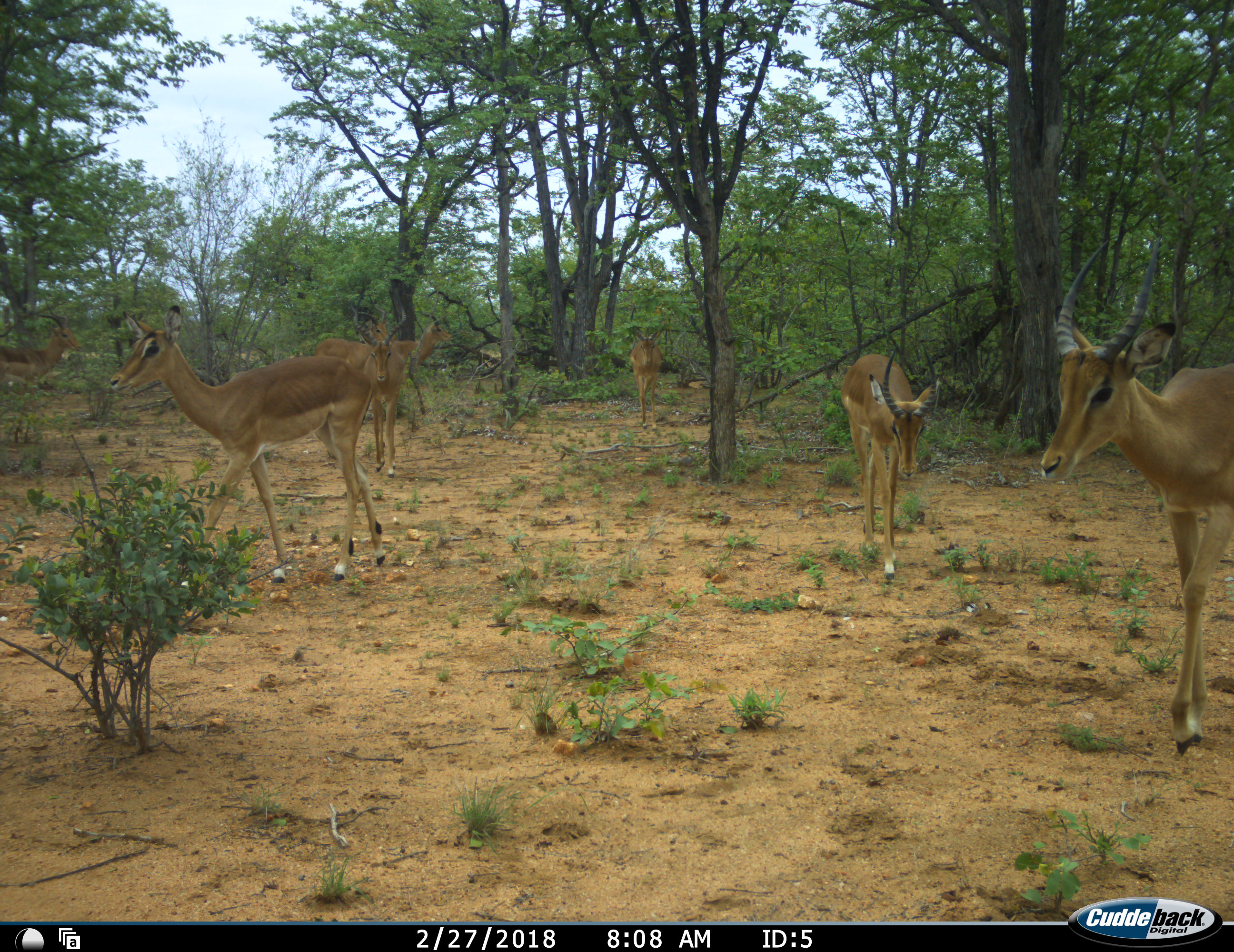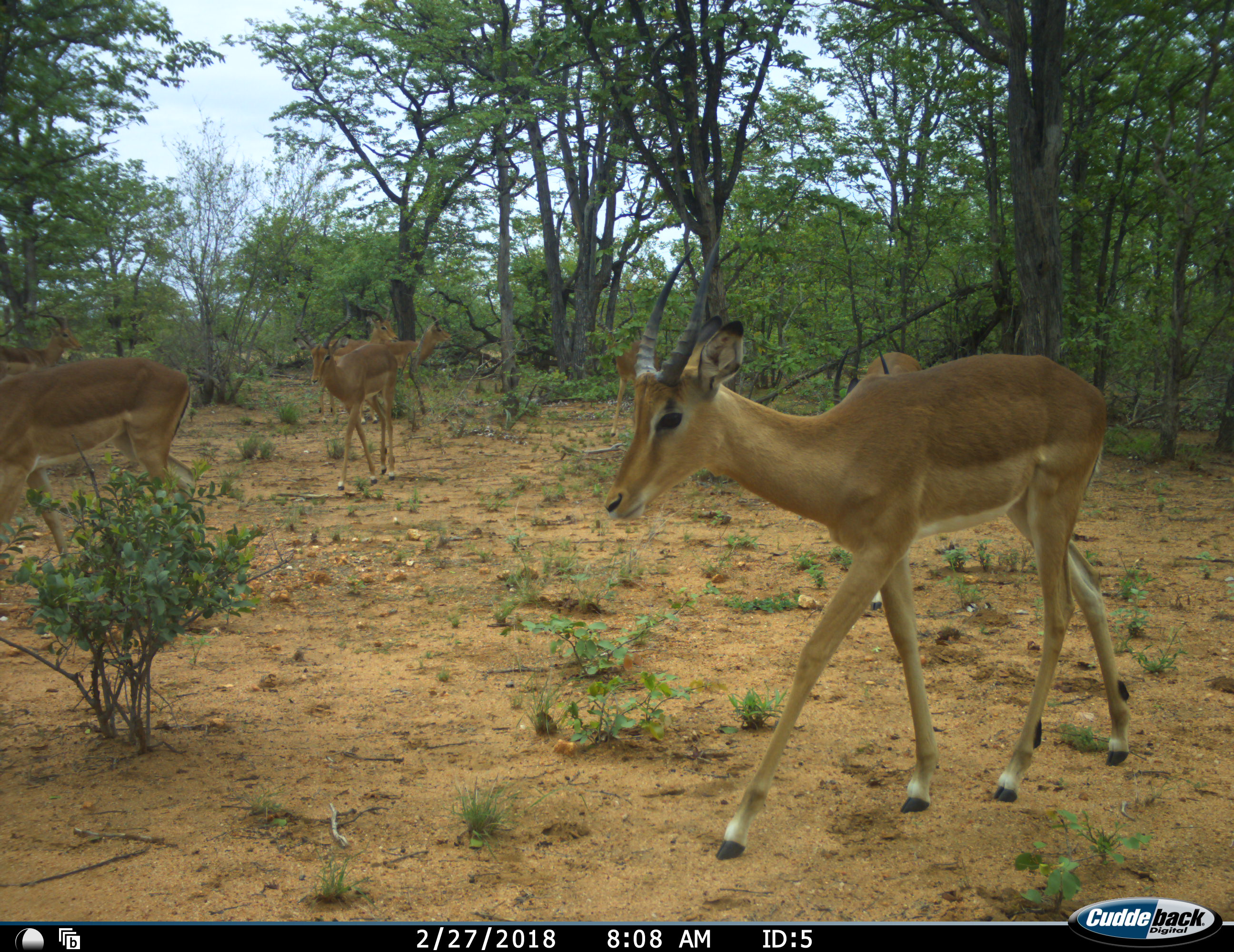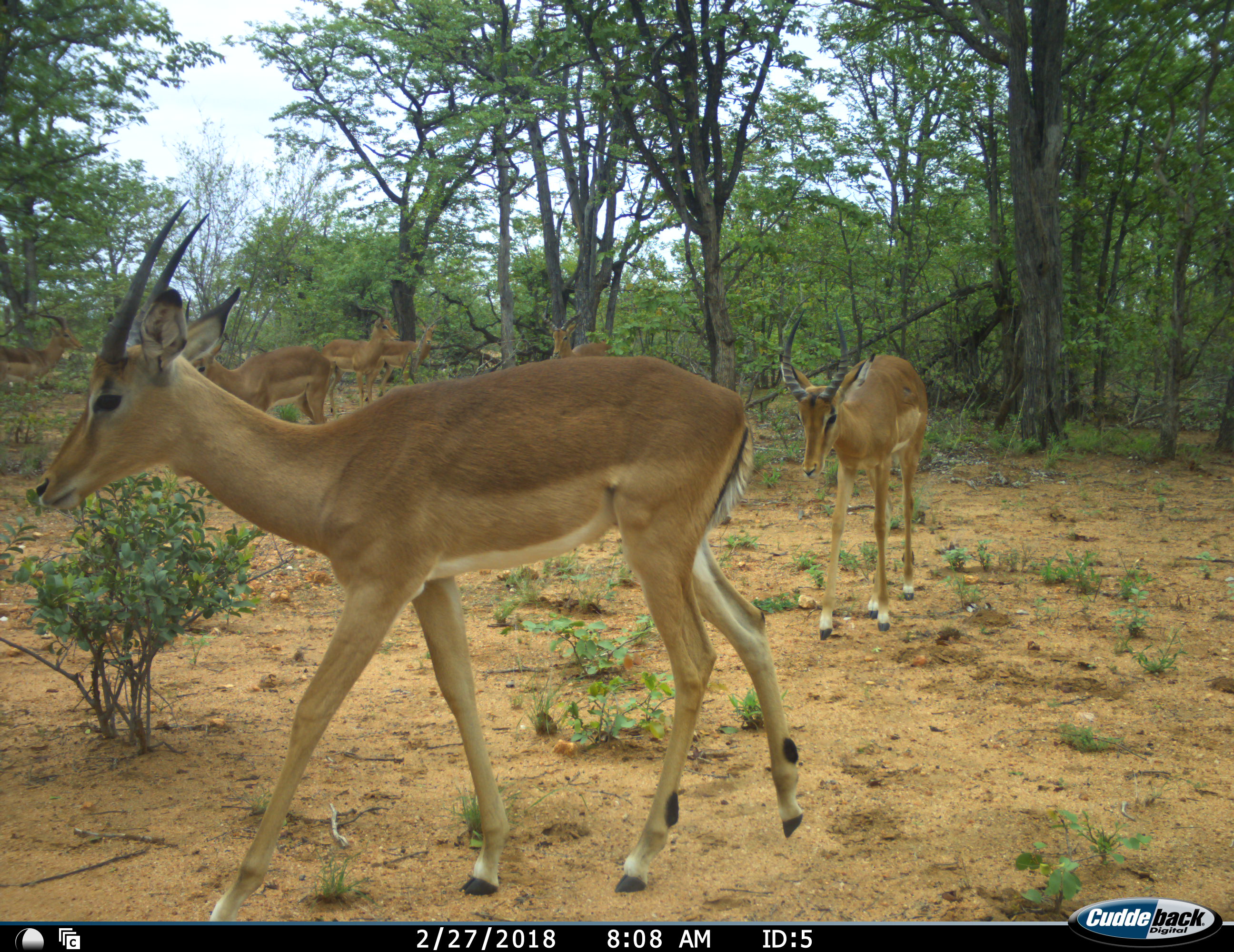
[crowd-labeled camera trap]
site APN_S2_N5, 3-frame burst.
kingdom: Animalia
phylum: Chordata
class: Mammalia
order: Artiodactyla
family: Bovidae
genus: Aepyceros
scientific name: Aepyceros melampus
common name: impala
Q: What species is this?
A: Impala (Aepyceros melampus).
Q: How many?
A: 7.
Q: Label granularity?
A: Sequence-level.